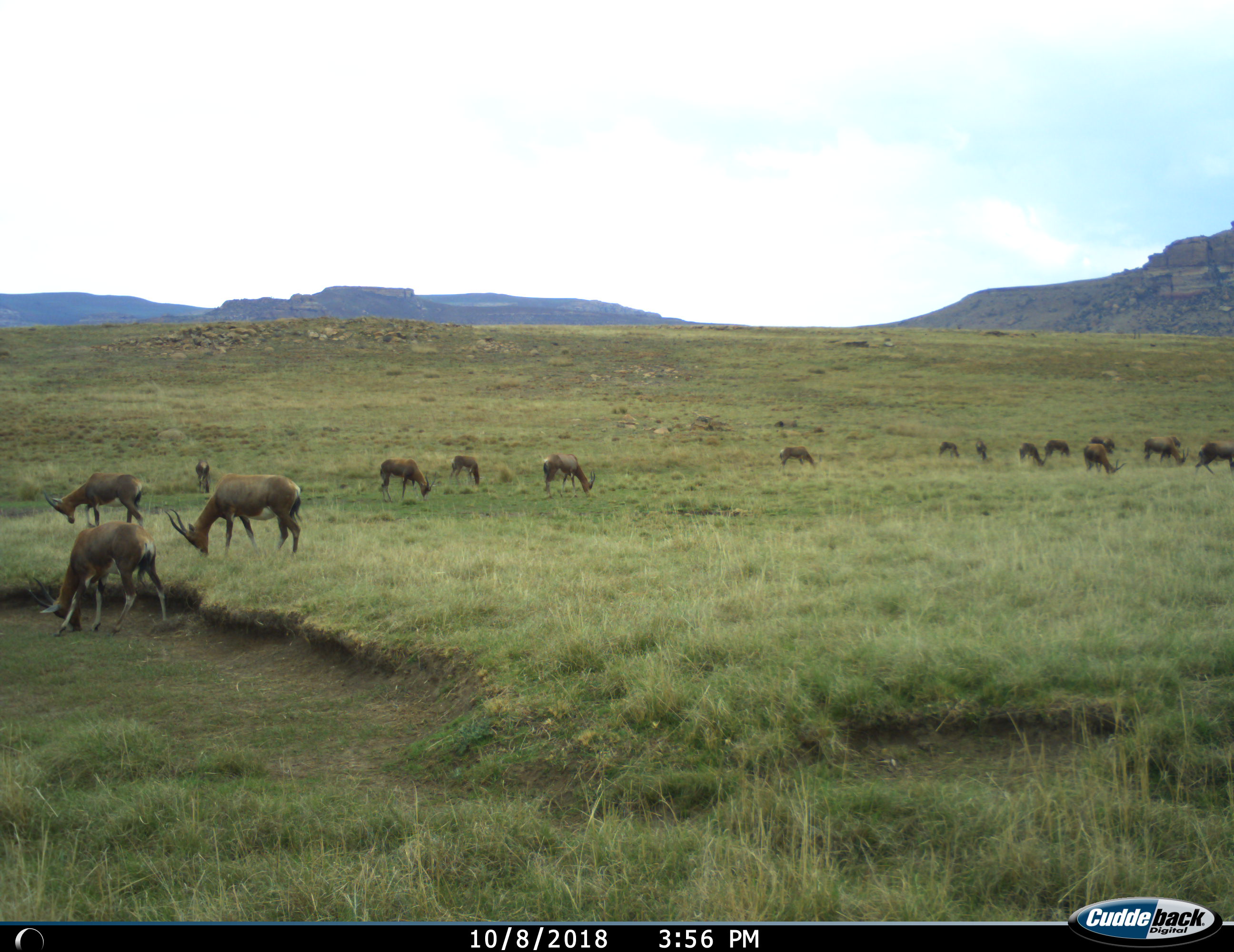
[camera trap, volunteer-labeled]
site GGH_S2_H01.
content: unidentified animal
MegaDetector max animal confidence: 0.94